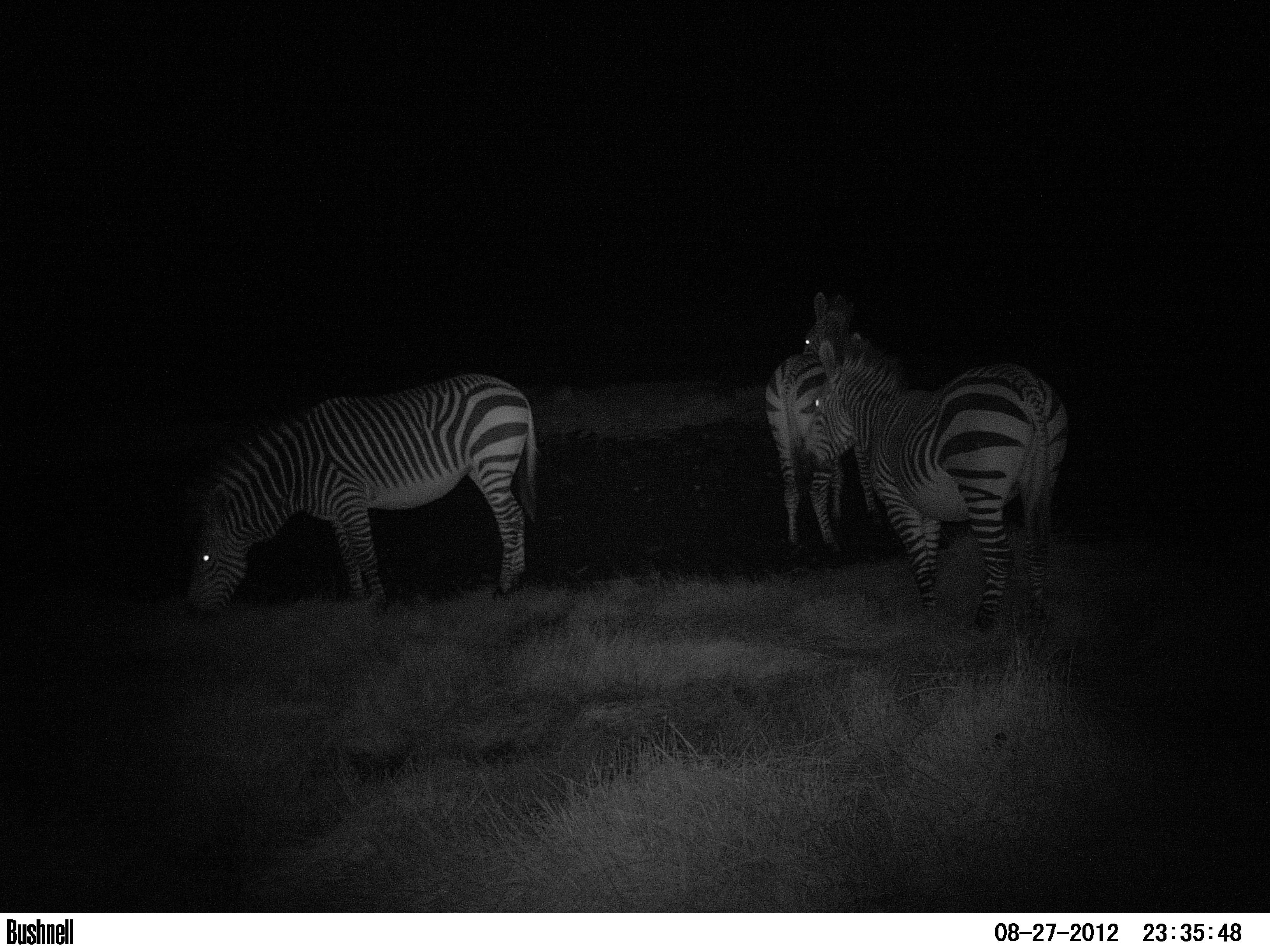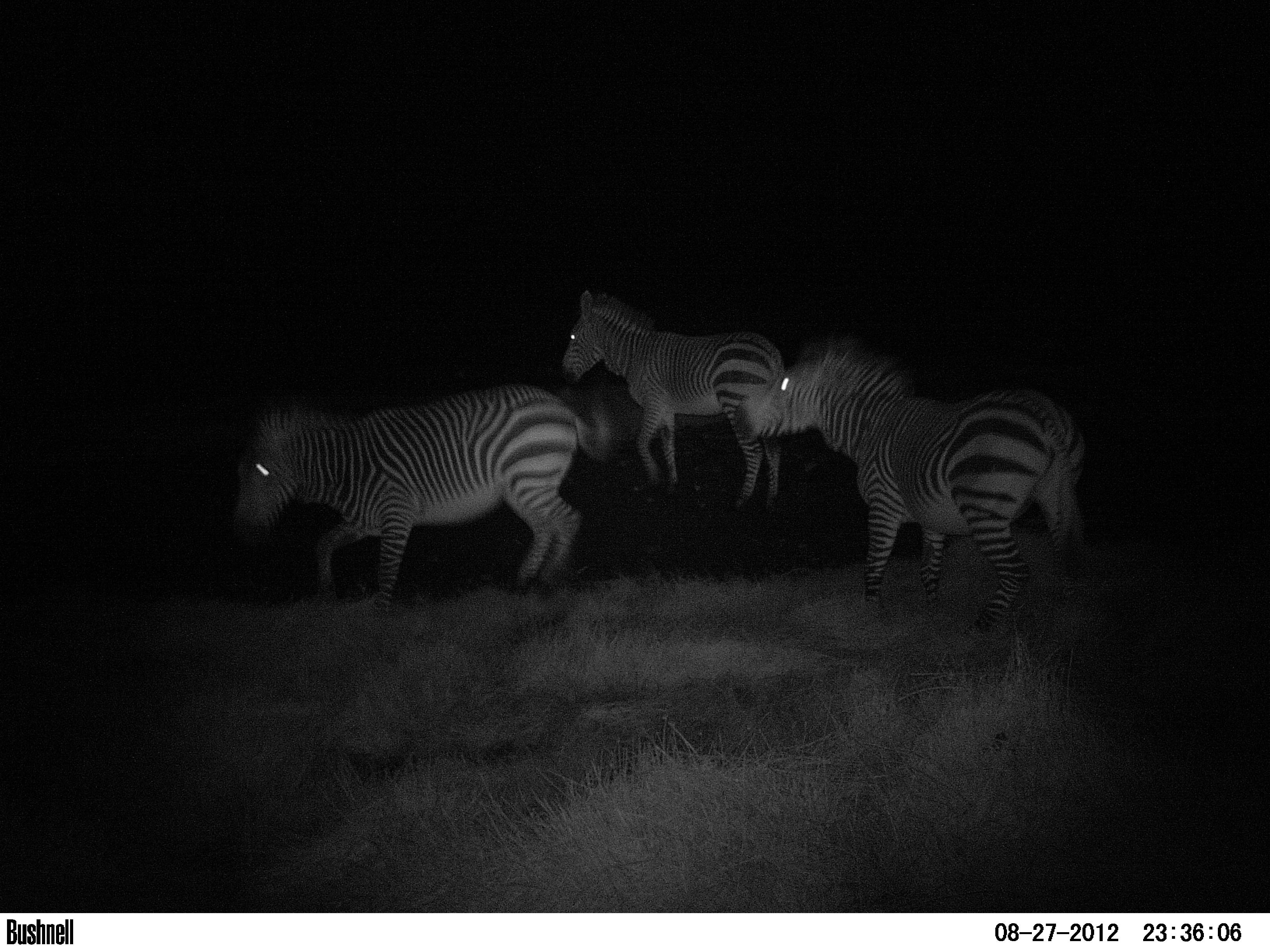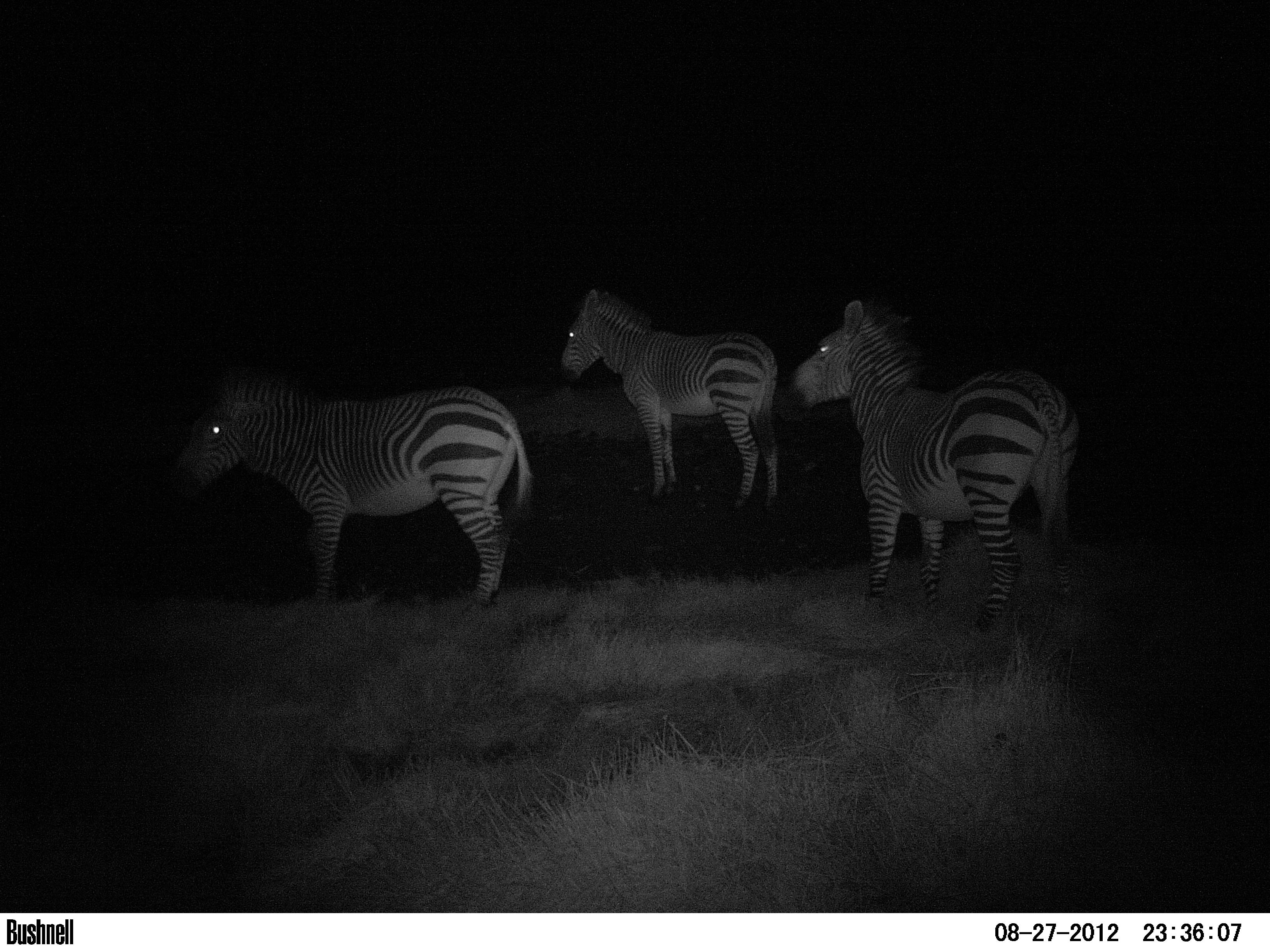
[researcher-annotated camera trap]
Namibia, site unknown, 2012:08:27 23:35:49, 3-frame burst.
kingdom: Animalia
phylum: Chordata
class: Mammalia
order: Perissodactyla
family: Equidae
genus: Equus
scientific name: Equus zebra hartmannae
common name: hartmann's mountain zebra